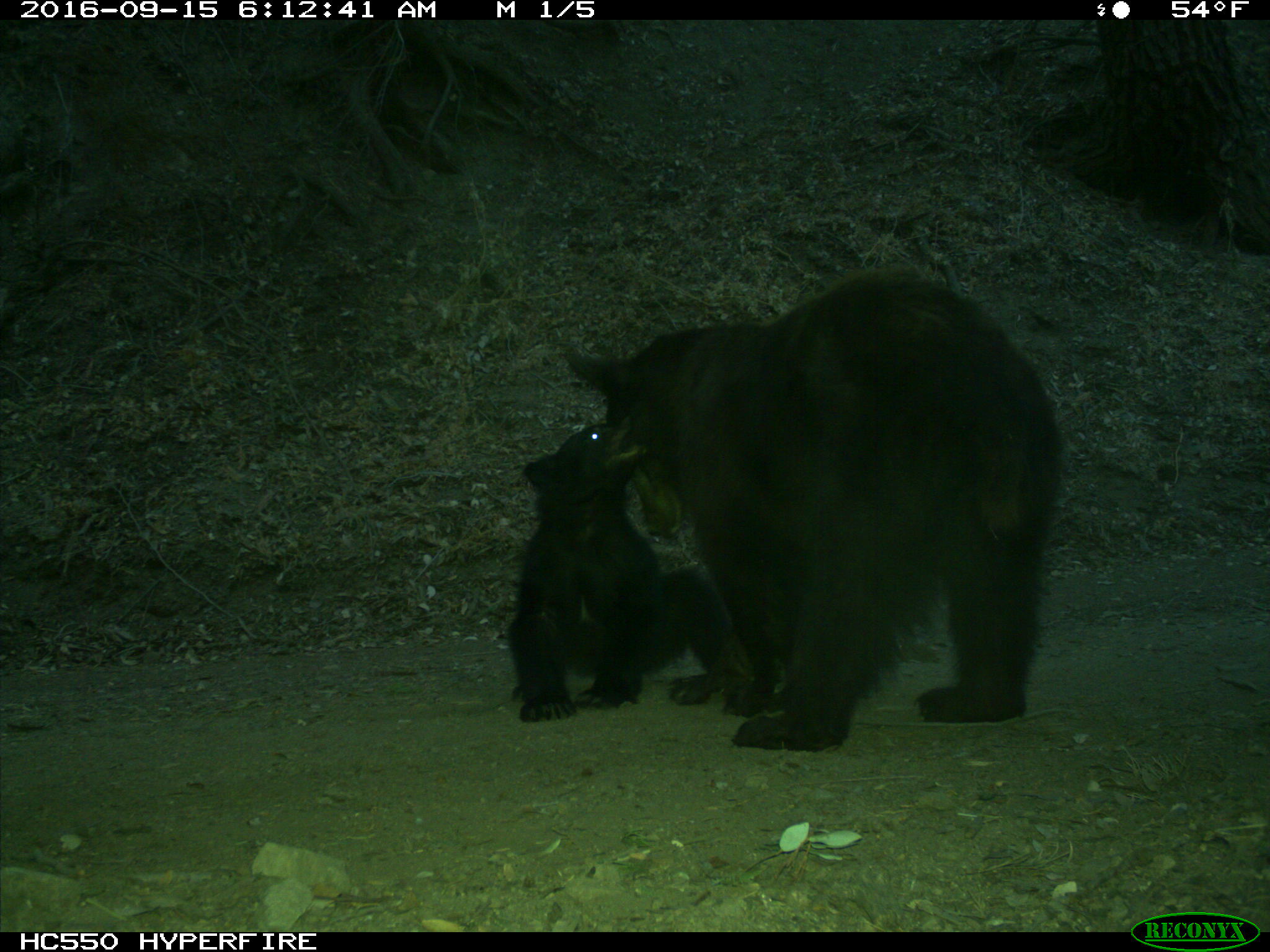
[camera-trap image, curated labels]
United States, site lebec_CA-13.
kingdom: Animalia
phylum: Chordata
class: Mammalia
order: Carnivora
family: Ursidae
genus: Ursus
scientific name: Ursus americanus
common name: american black bear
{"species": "Ursus americanus (american black bear)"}